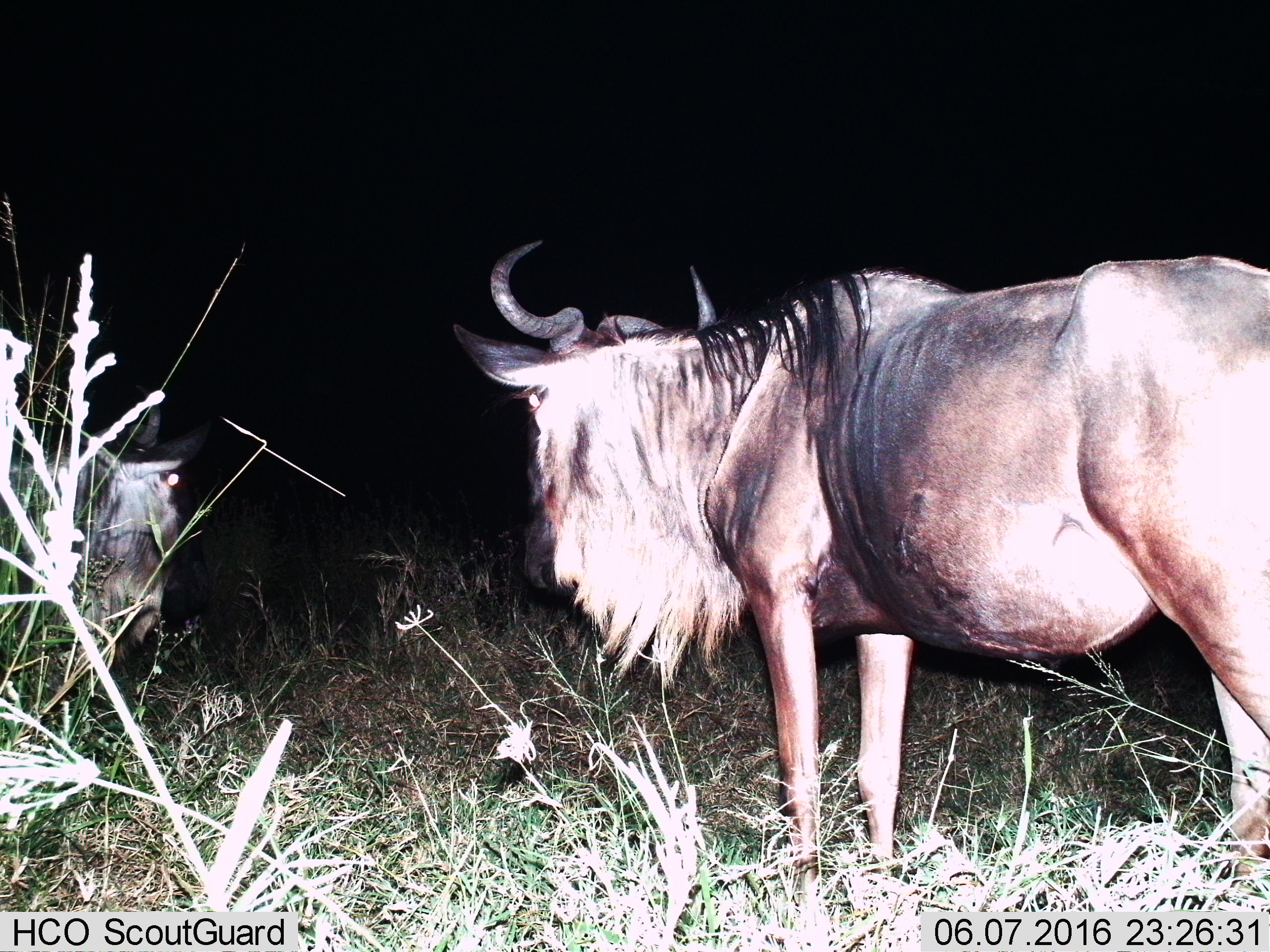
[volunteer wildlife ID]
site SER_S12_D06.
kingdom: Animalia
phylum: Chordata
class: Mammalia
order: Artiodactyla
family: Bovidae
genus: Connochaetes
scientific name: Connochaetes taurinus taurinus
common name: blue wildebeest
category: wildebeestblue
Wildebeestblue (blue wildebeest) (Connochaetes taurinus taurinus), count 2. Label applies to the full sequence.